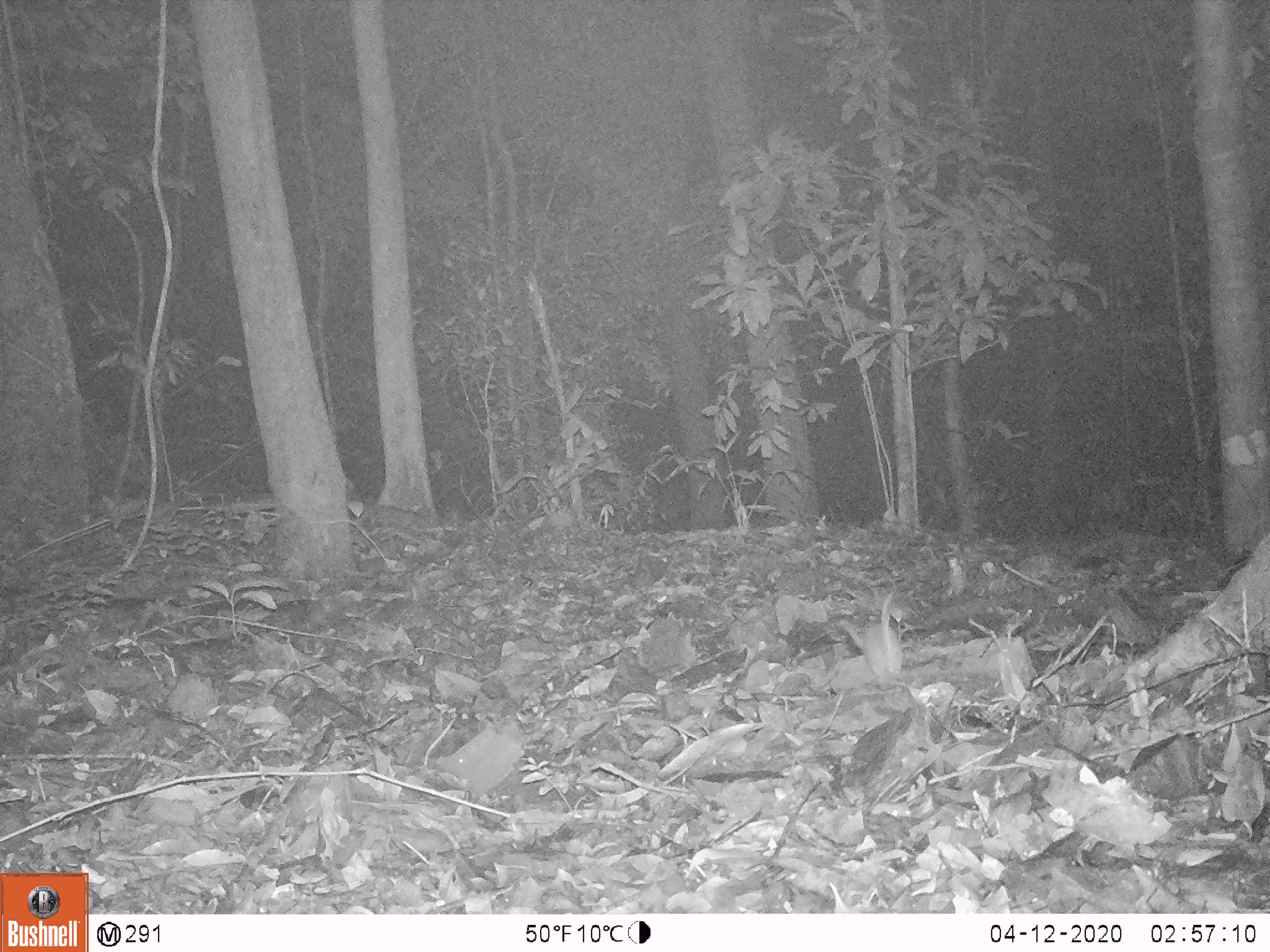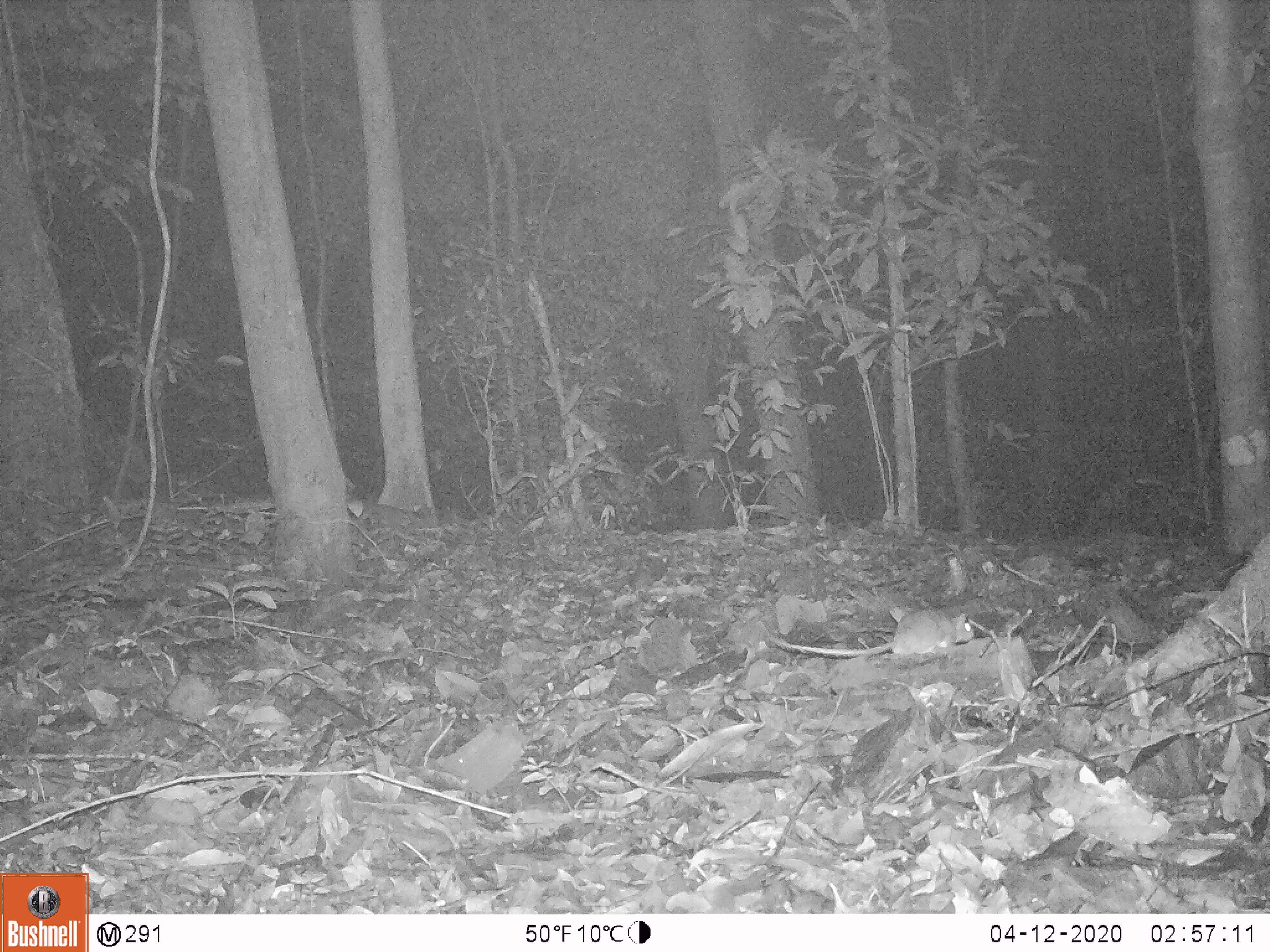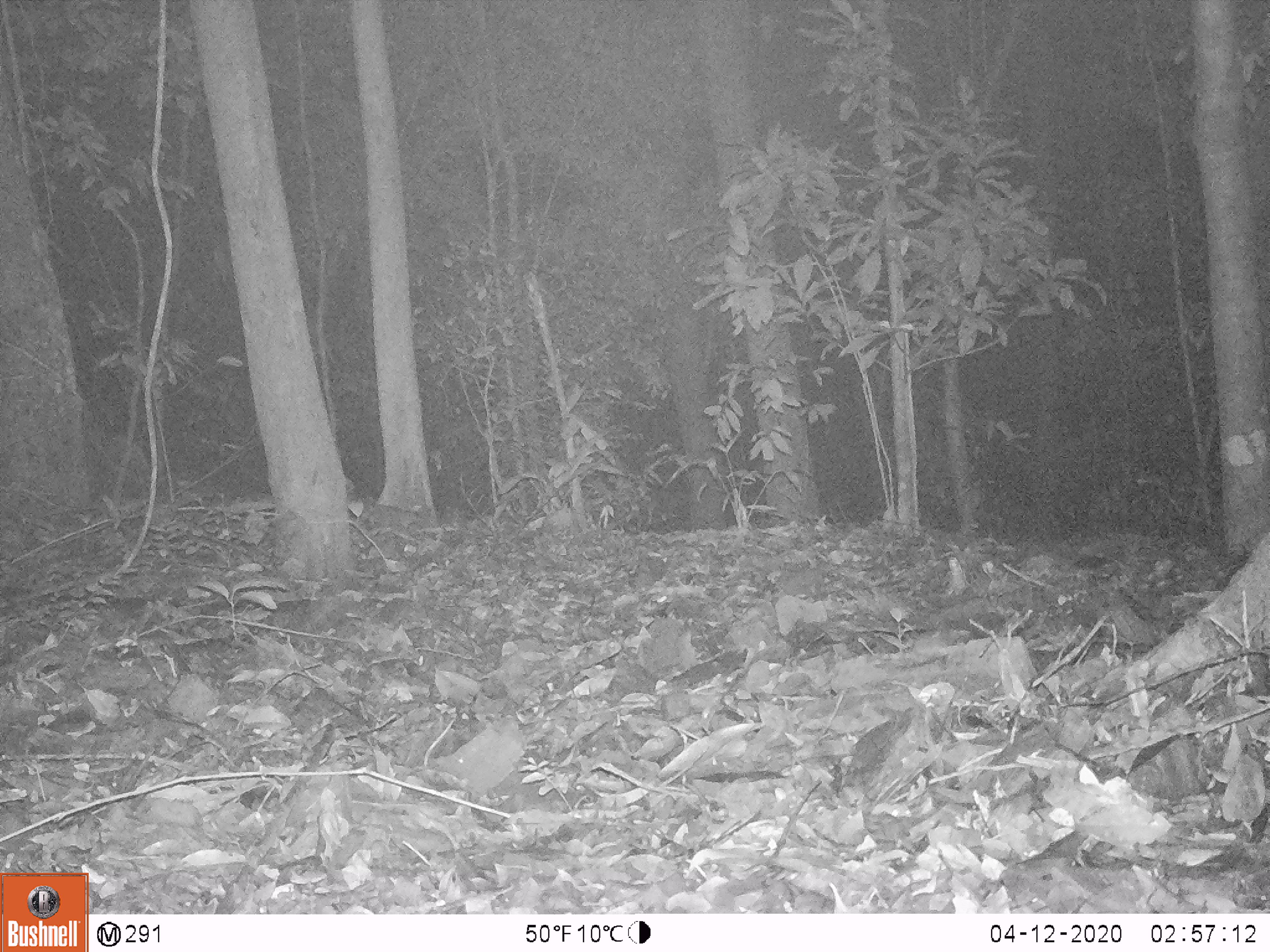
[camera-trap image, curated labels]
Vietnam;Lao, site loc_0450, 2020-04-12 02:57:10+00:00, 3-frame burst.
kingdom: Animalia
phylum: Chordata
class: Mammalia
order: Rodentia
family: Muridae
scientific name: Muridae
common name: old-world mice and rats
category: unidentified murid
Unidentified murid (old-world mice and rats) (Muridae). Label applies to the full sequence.